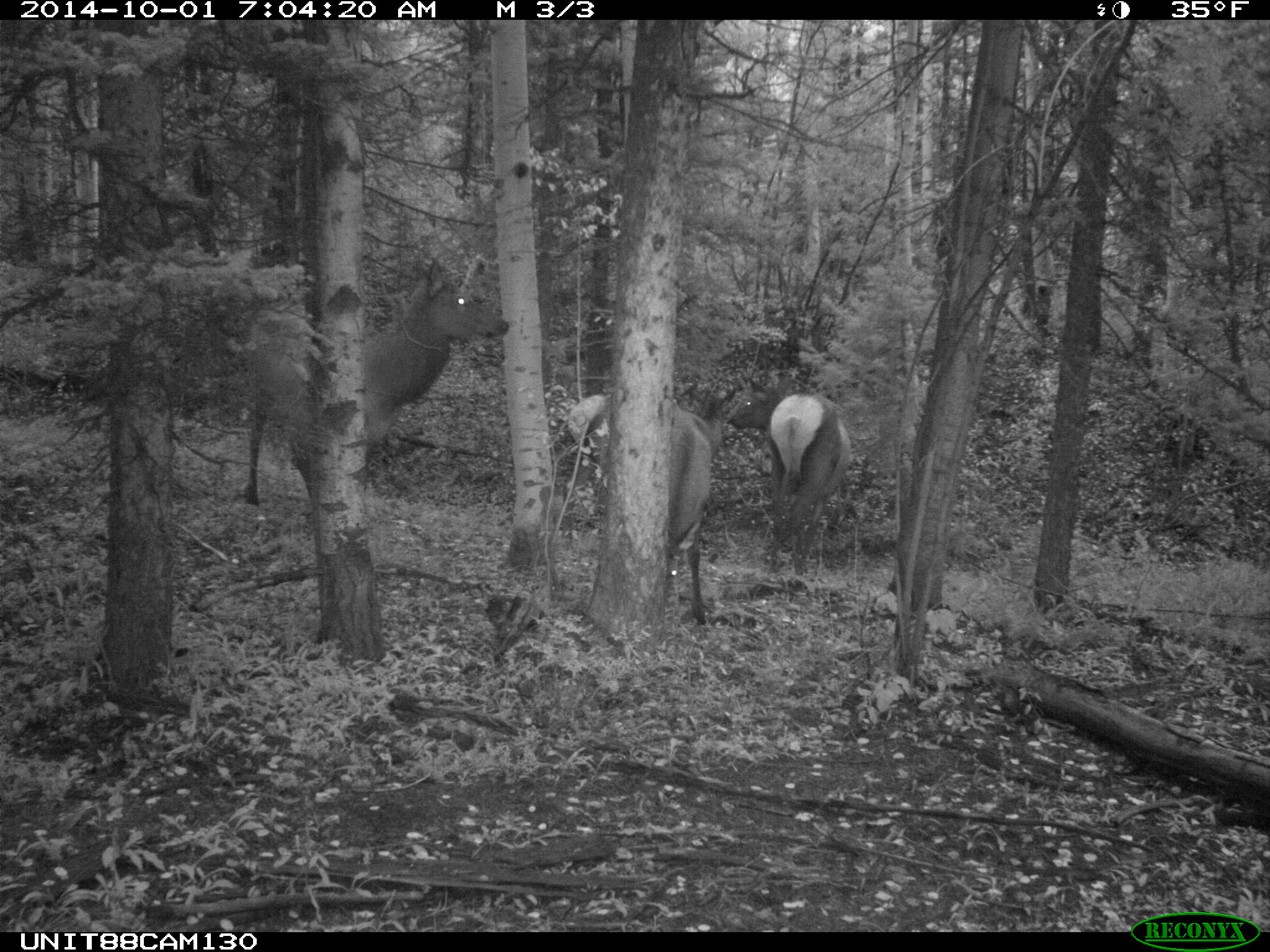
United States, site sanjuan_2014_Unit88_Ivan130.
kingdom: Animalia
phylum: Chordata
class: Mammalia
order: Artiodactyla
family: Cervidae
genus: Cervus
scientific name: Cervus elaphus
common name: red deer